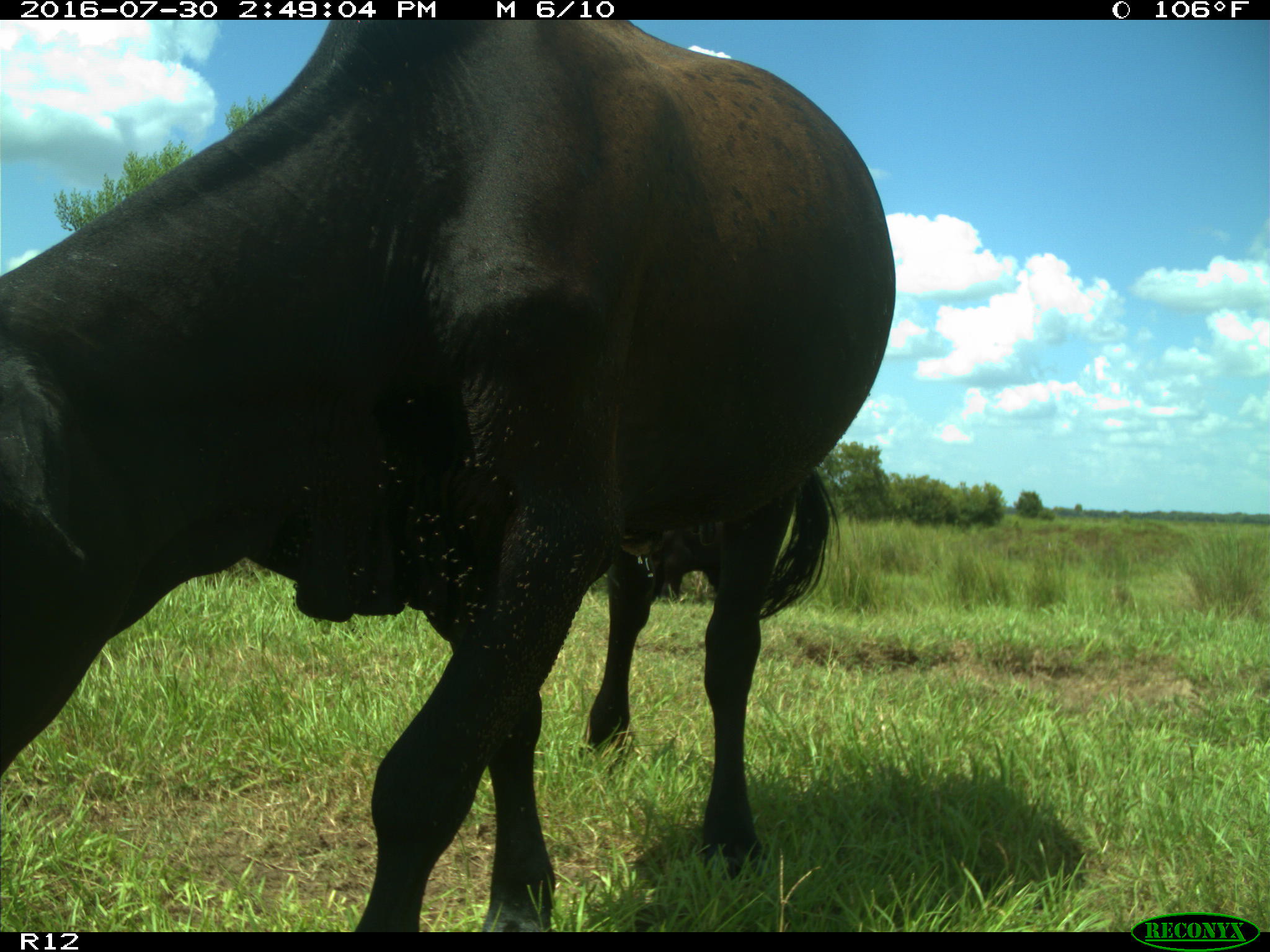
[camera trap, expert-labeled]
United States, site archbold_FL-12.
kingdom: Animalia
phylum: Chordata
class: Mammalia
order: Artiodactyla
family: Bovidae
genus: Bos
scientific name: Bos taurus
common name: domestic cow